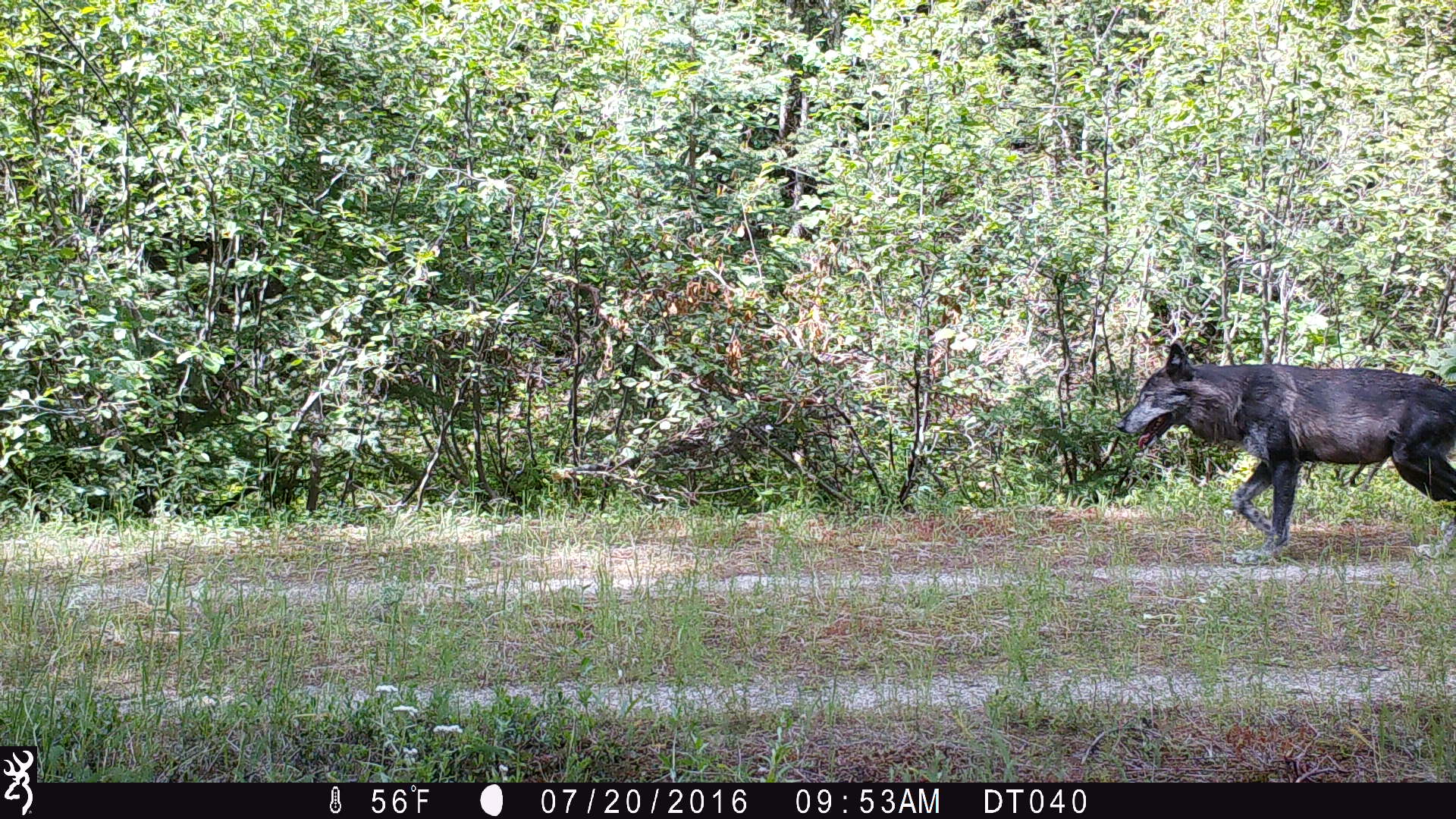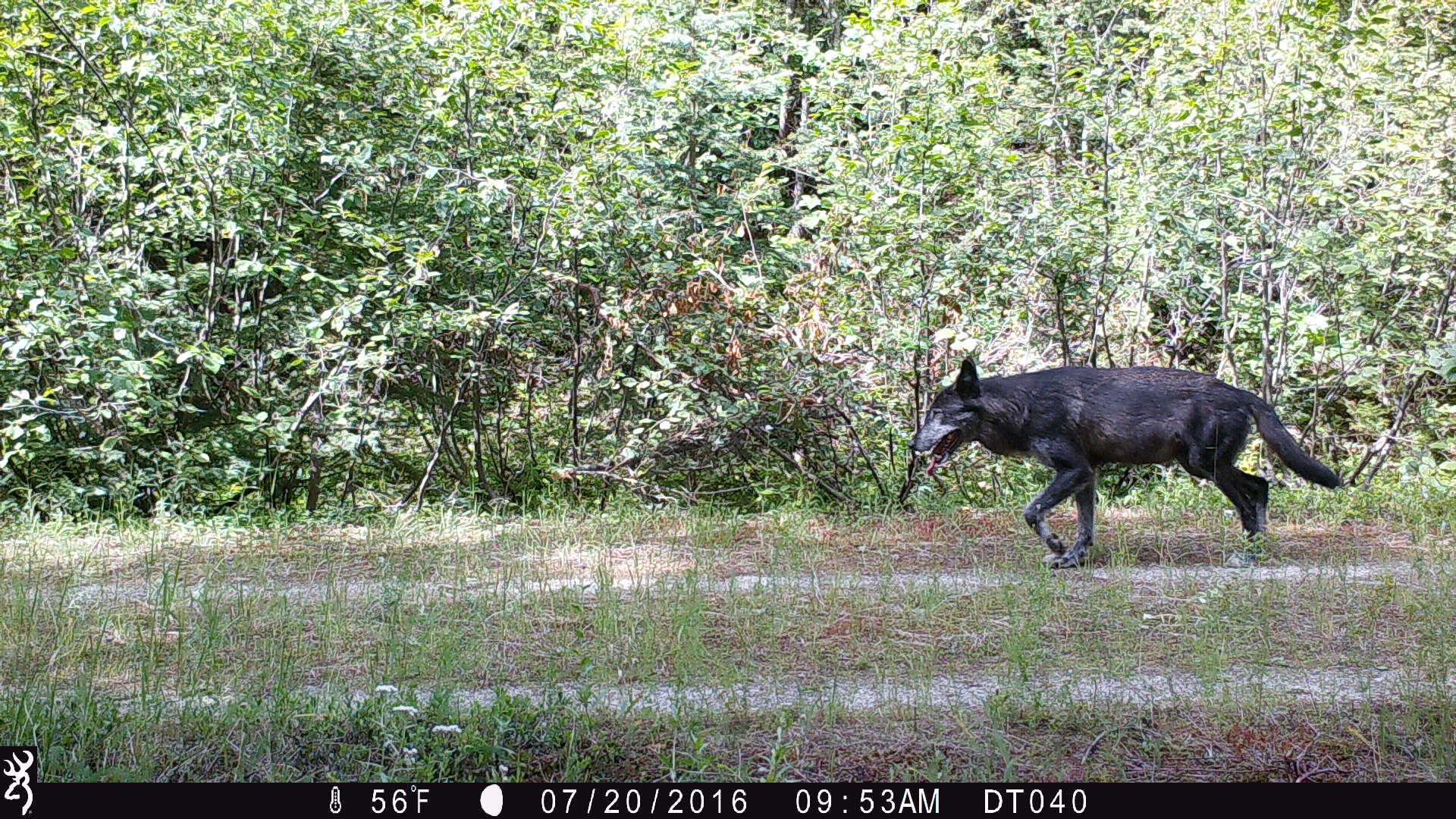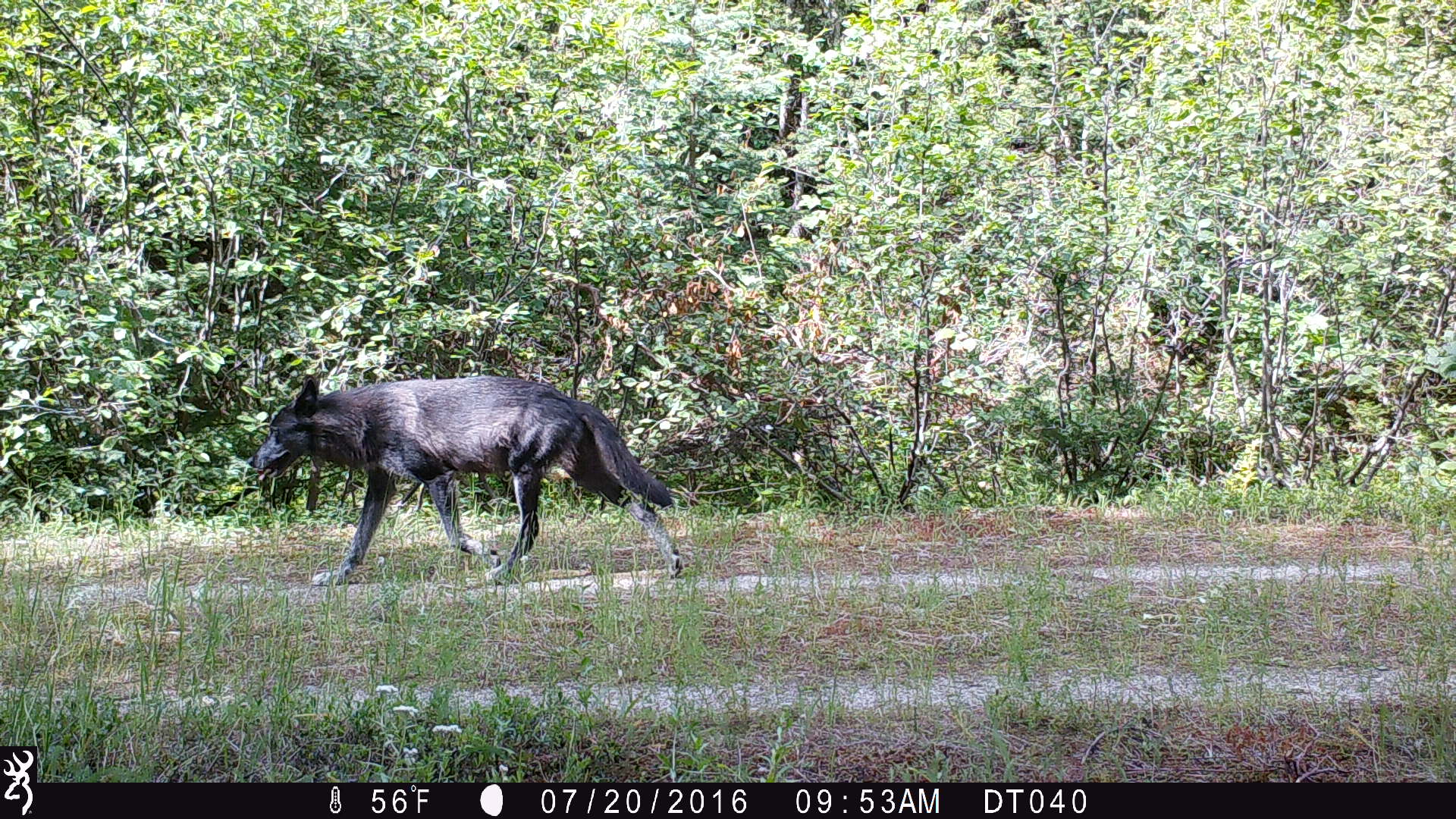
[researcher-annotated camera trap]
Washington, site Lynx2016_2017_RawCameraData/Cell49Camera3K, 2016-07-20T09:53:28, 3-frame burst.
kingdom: Animalia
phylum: Chordata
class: Mammalia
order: Carnivora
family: Canidae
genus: Canis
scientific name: Canis lupus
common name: gray wolf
Canis lupus (gray wolf). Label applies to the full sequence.